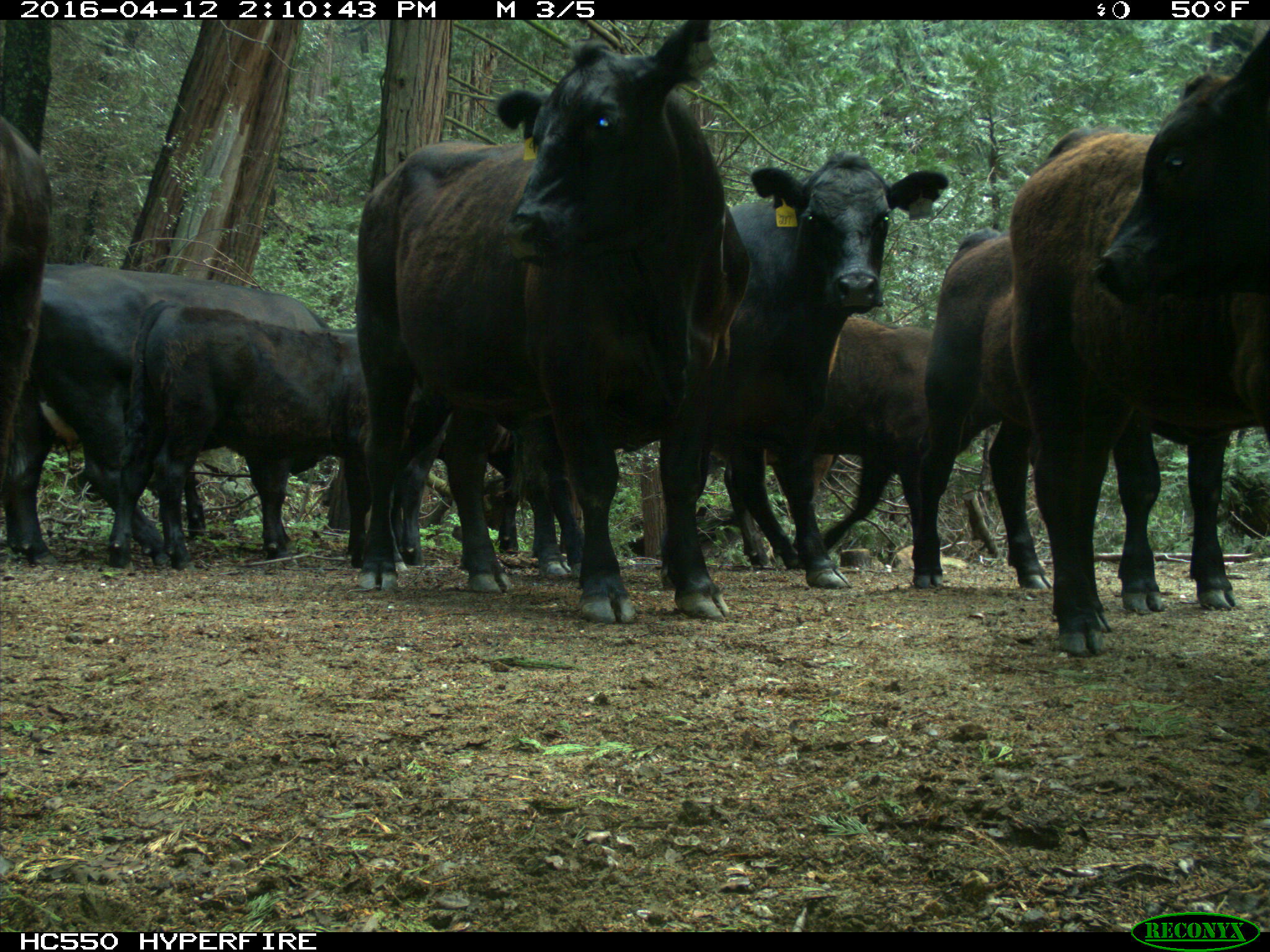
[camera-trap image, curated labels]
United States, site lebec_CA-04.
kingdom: Animalia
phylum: Chordata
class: Mammalia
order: Artiodactyla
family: Bovidae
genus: Bos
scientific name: Bos taurus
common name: domestic cow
Bos taurus (domestic cow).